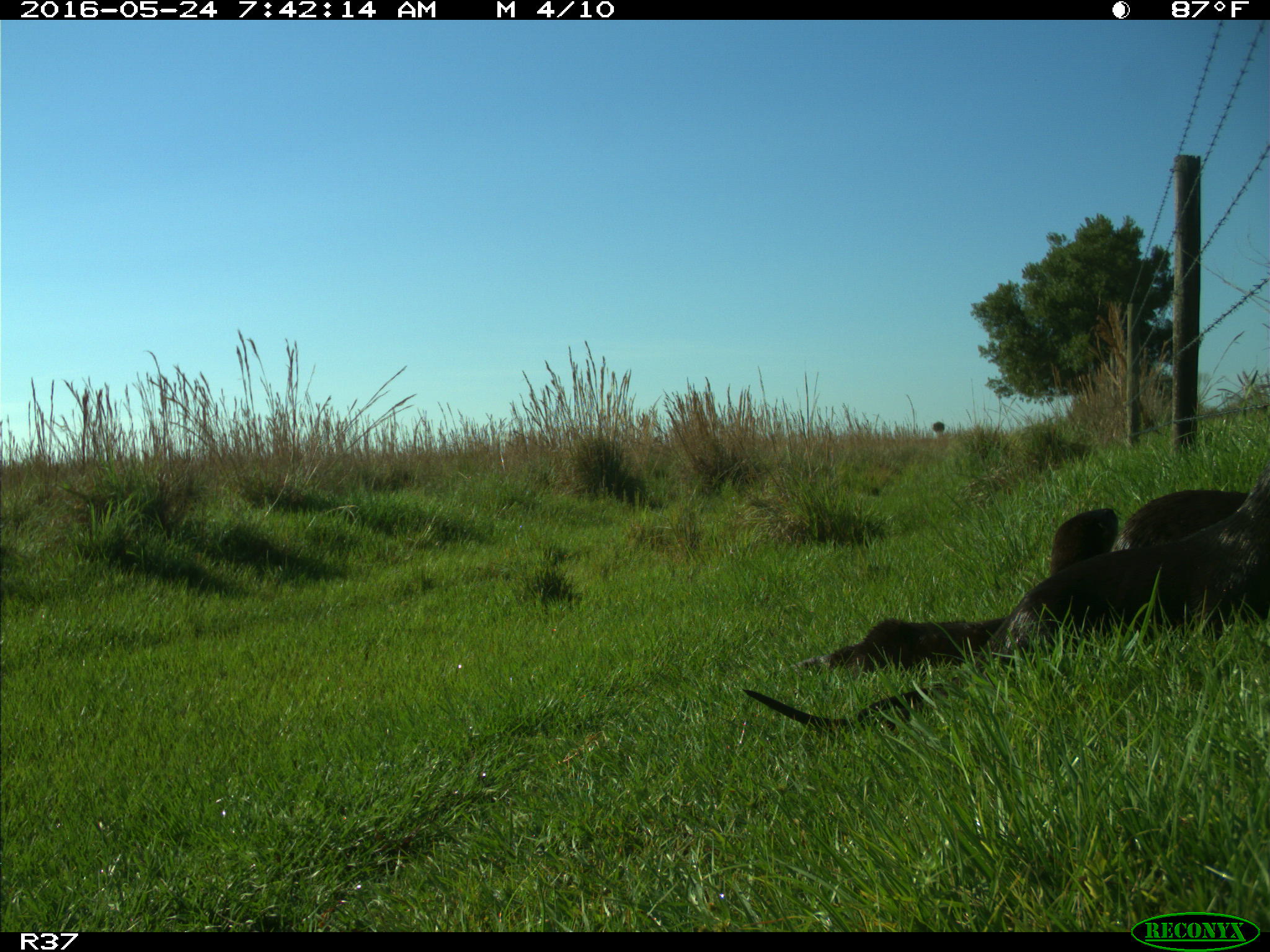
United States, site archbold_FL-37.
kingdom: Animalia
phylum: Chordata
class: Mammalia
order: Carnivora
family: Mustelidae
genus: Lontra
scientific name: Lontra canadensis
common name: north american river otter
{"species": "Lontra canadensis (north american river otter)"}